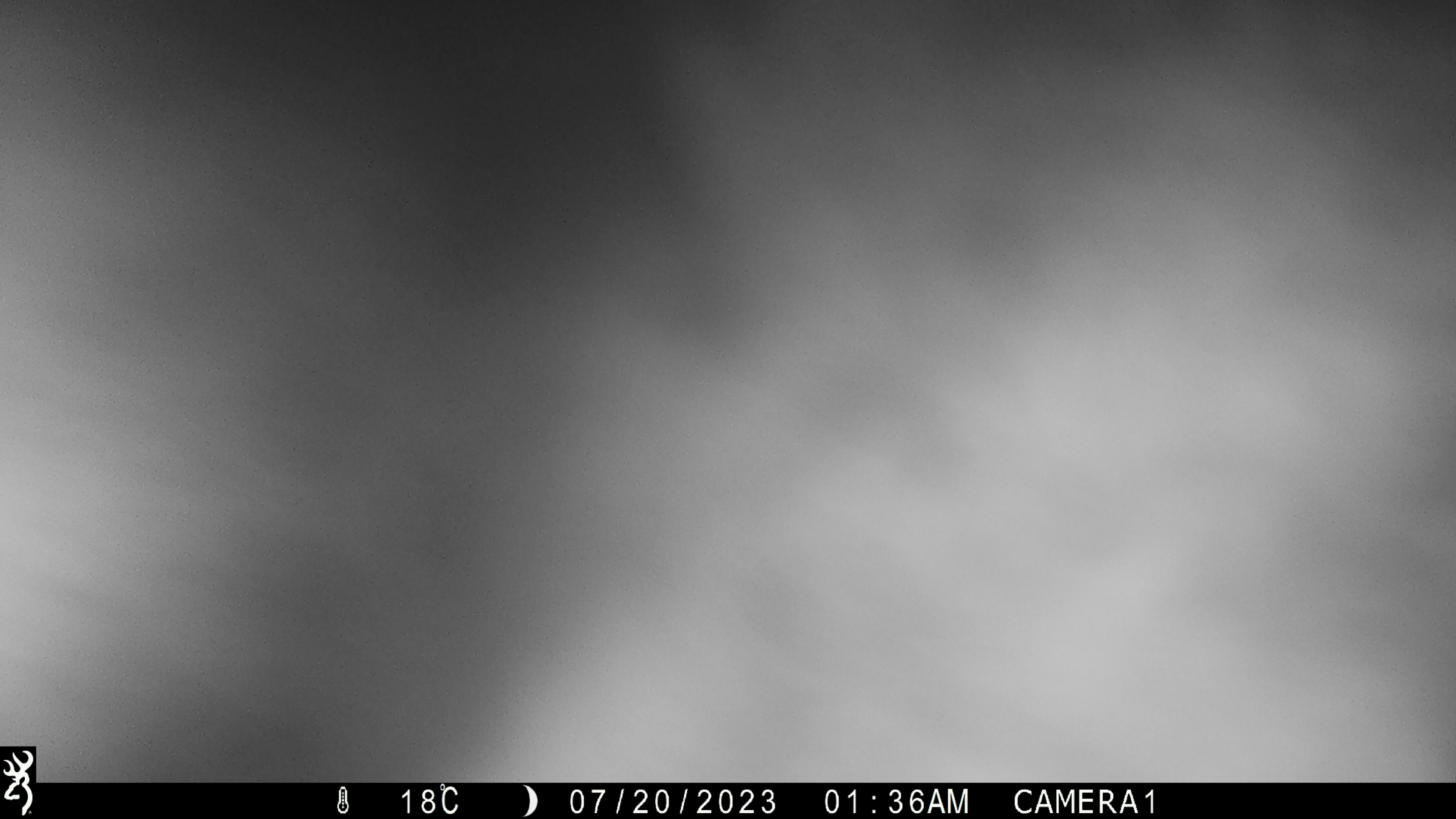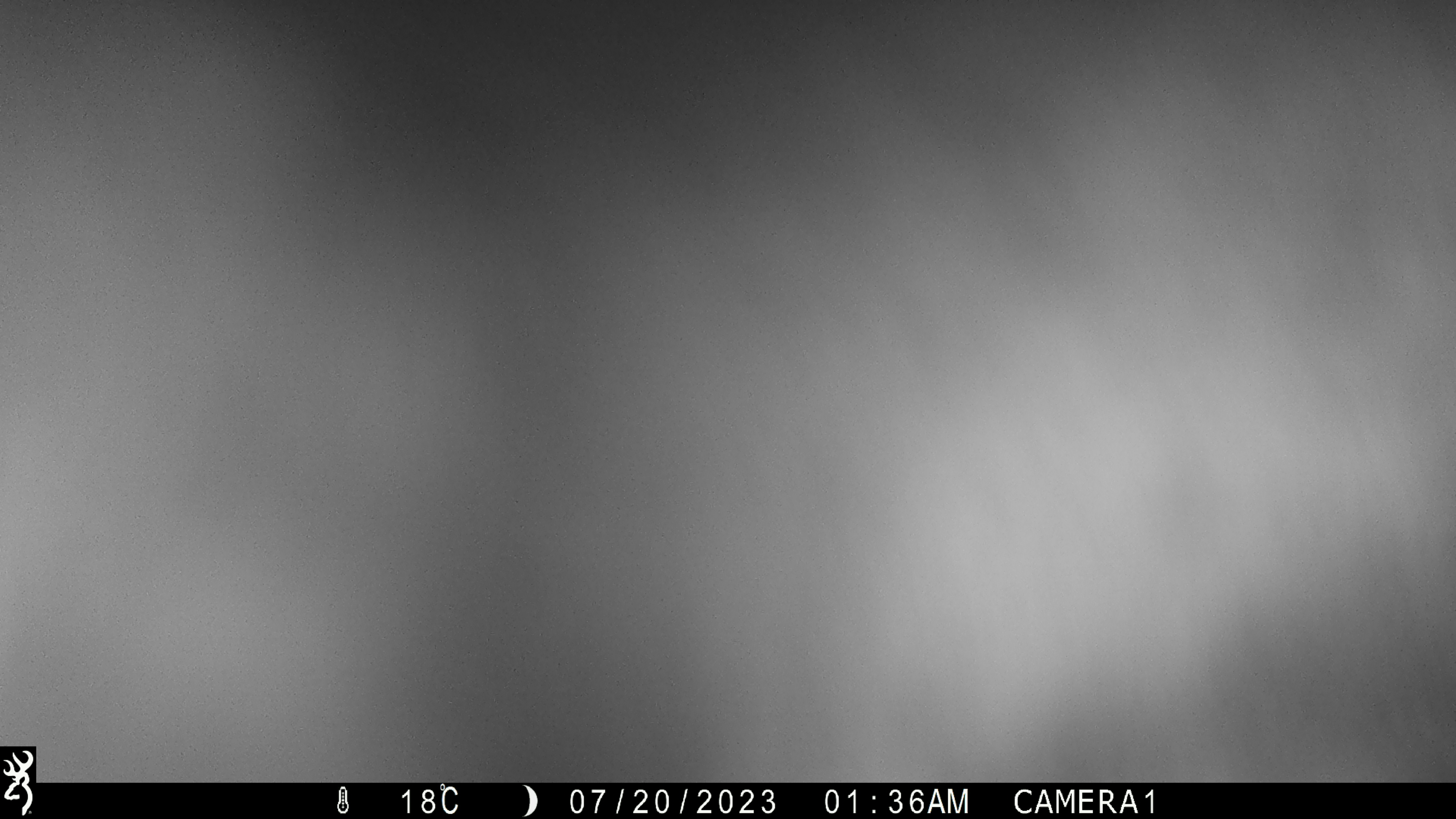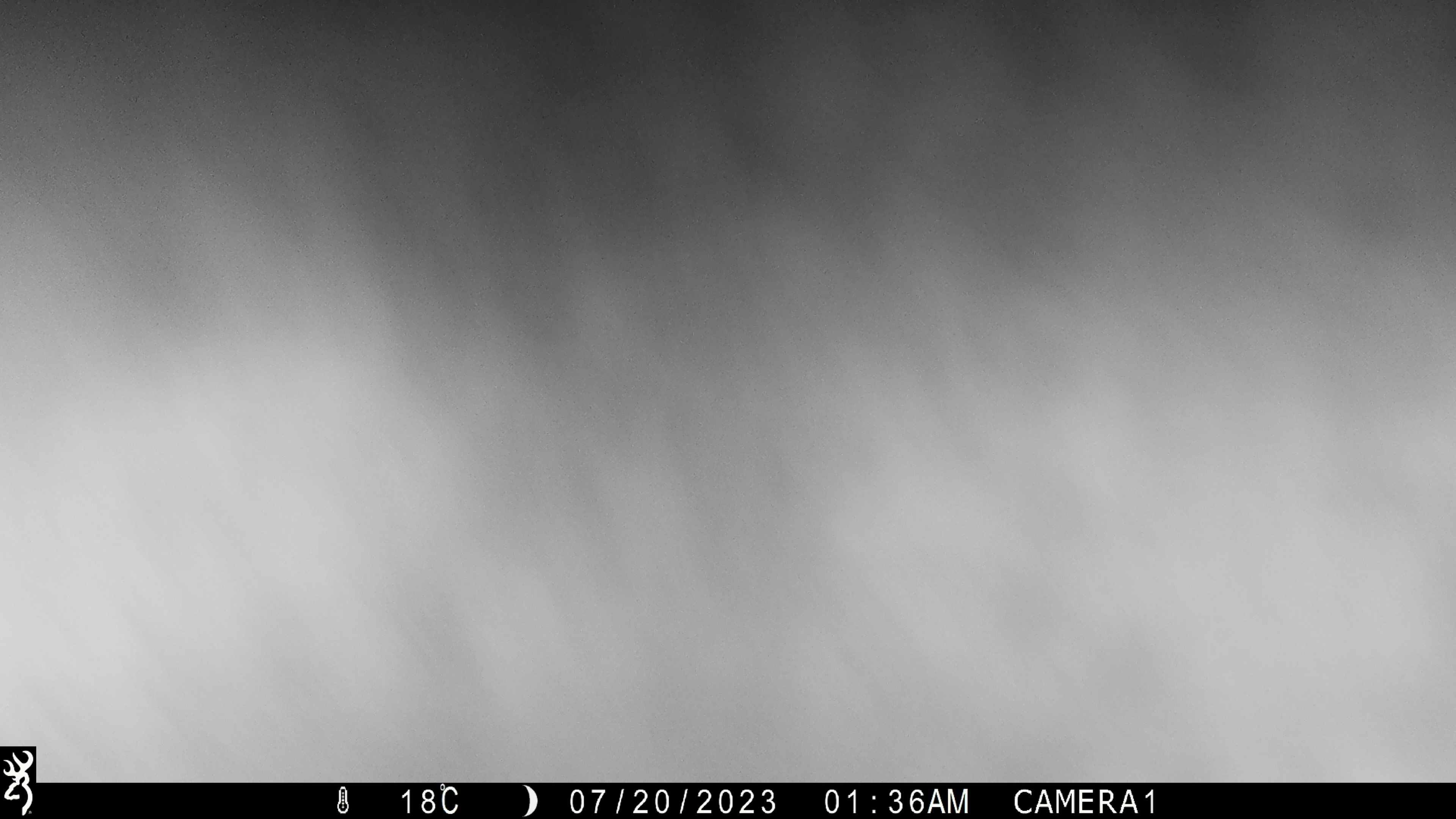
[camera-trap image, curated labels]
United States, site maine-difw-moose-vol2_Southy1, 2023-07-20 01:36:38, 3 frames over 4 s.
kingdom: Animalia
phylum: Chordata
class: Mammalia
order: Artiodactyla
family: Cervidae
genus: Alces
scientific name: Alces alces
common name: moose